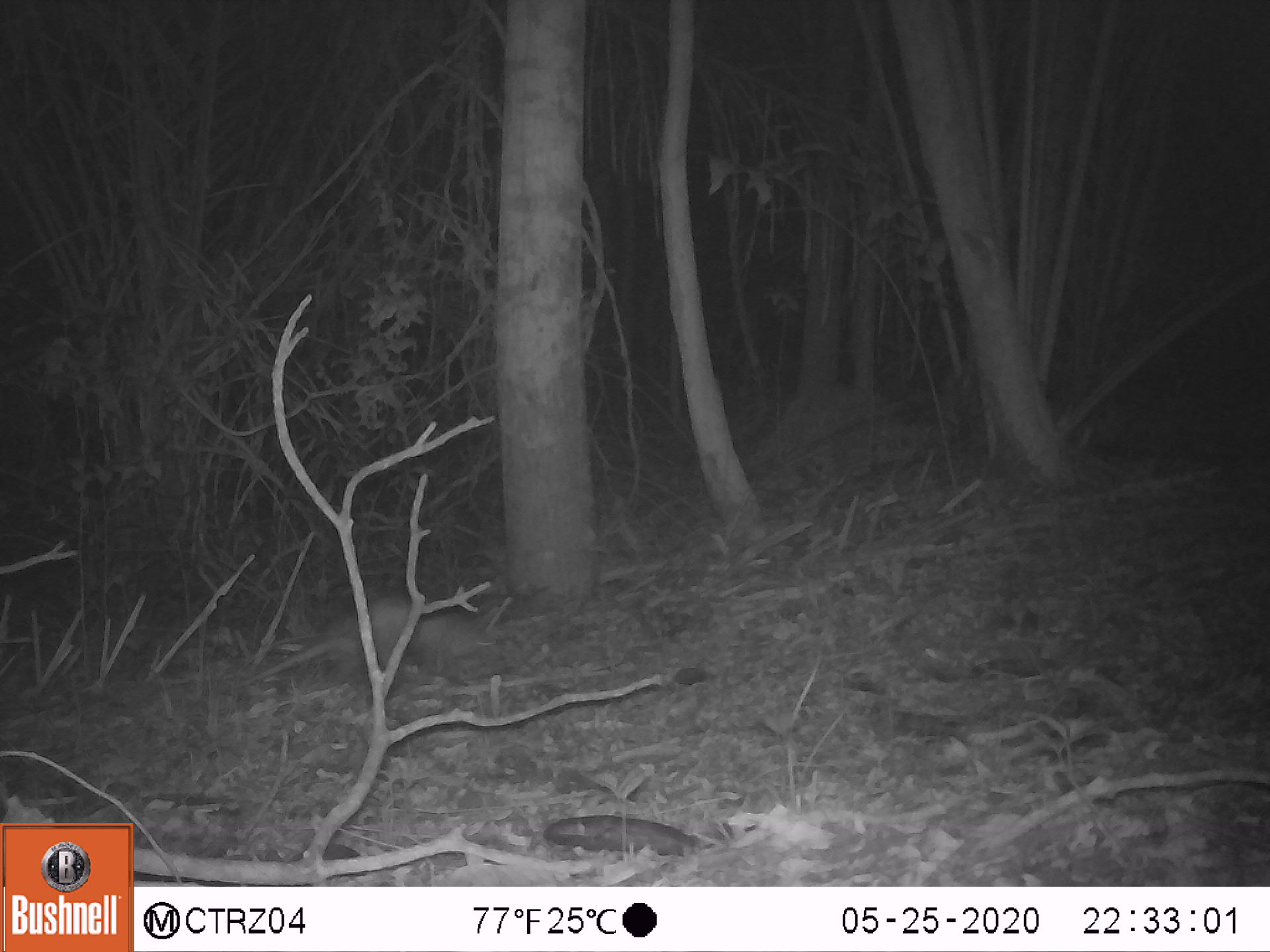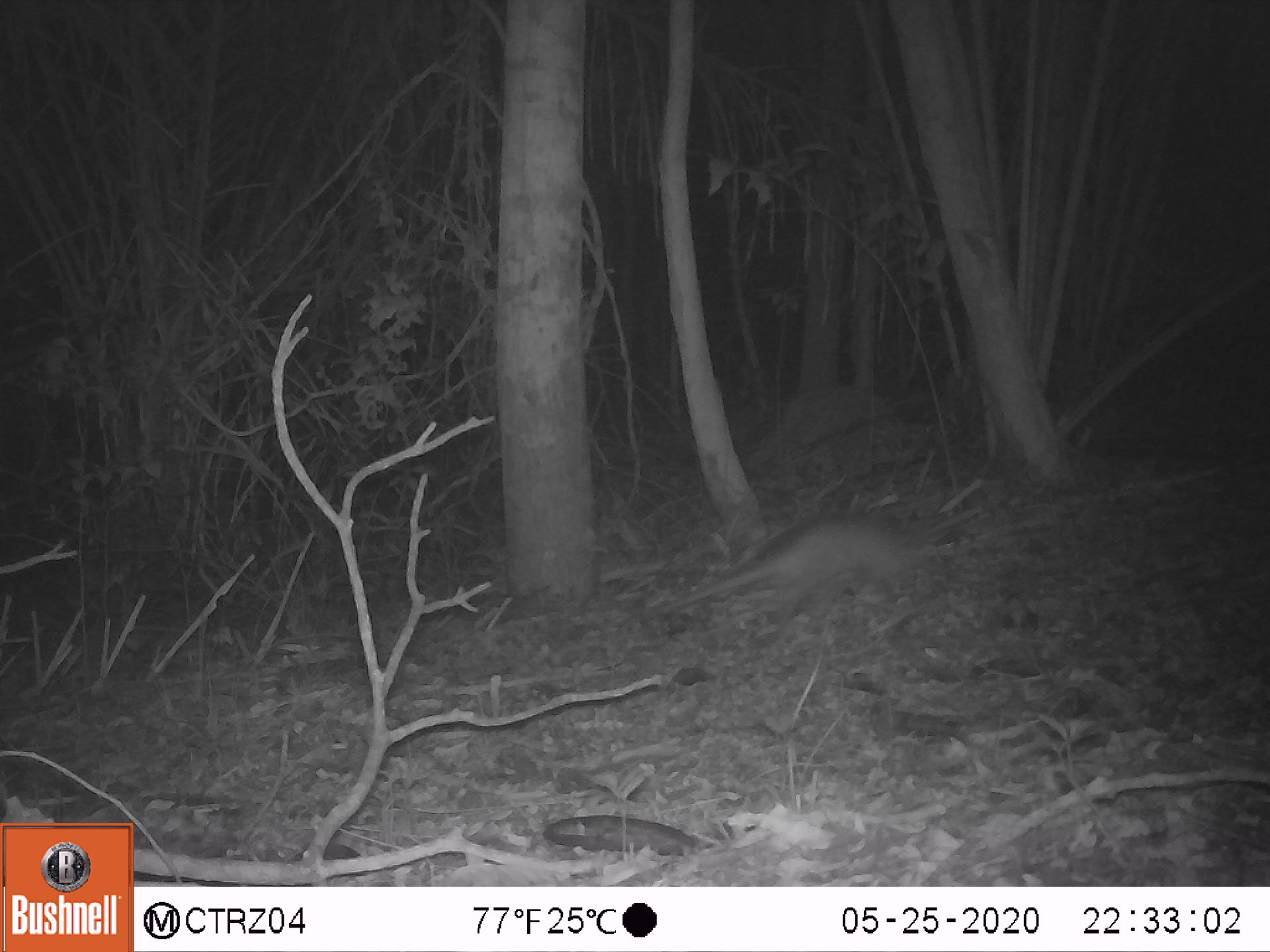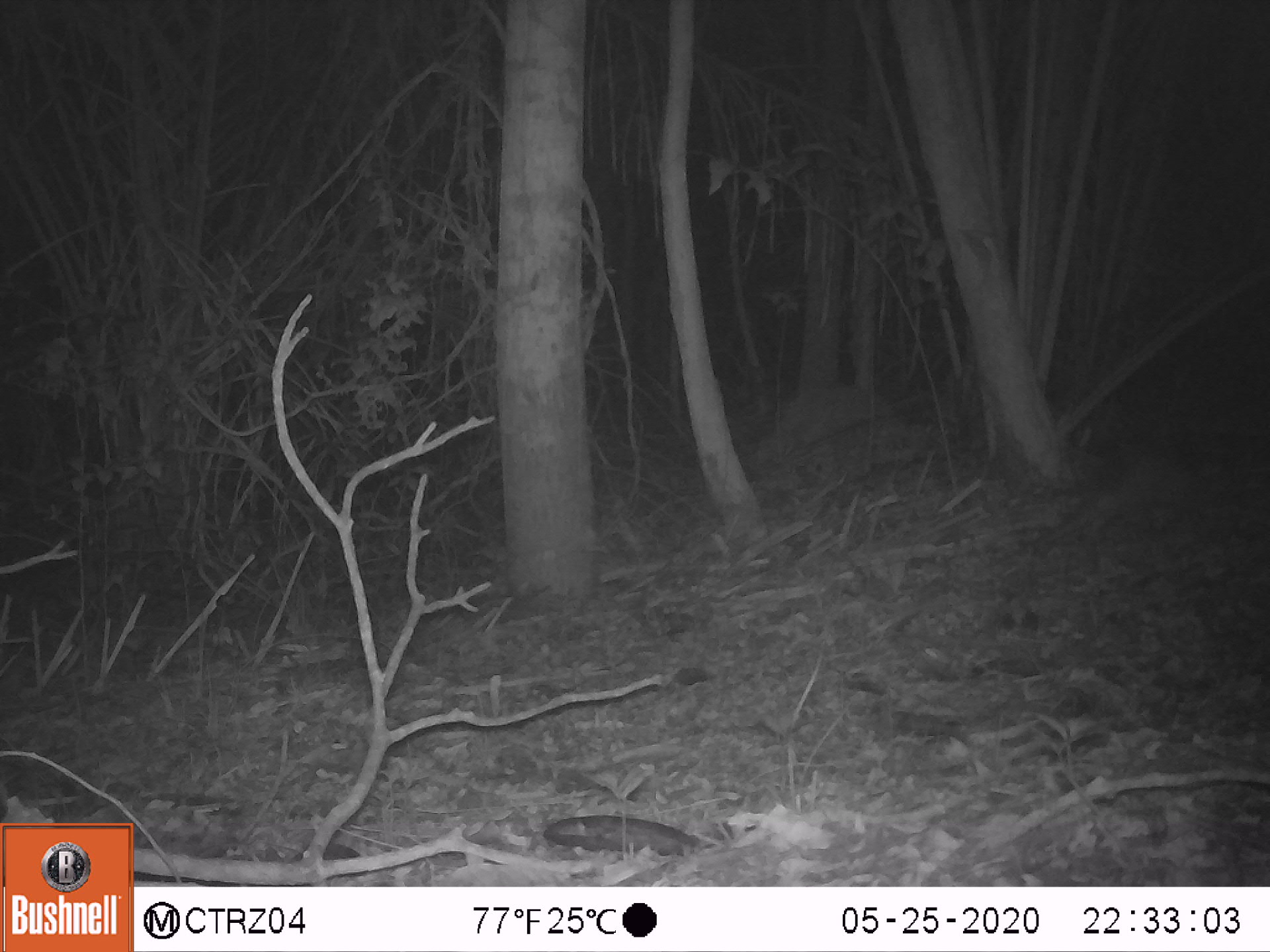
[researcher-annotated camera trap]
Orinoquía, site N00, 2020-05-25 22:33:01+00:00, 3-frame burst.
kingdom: Animalia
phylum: Chordata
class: Mammalia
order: Cingulata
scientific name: Cingulata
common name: armadillo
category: unknown armadillo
Unknown armadillo (armadillo) (Cingulata).